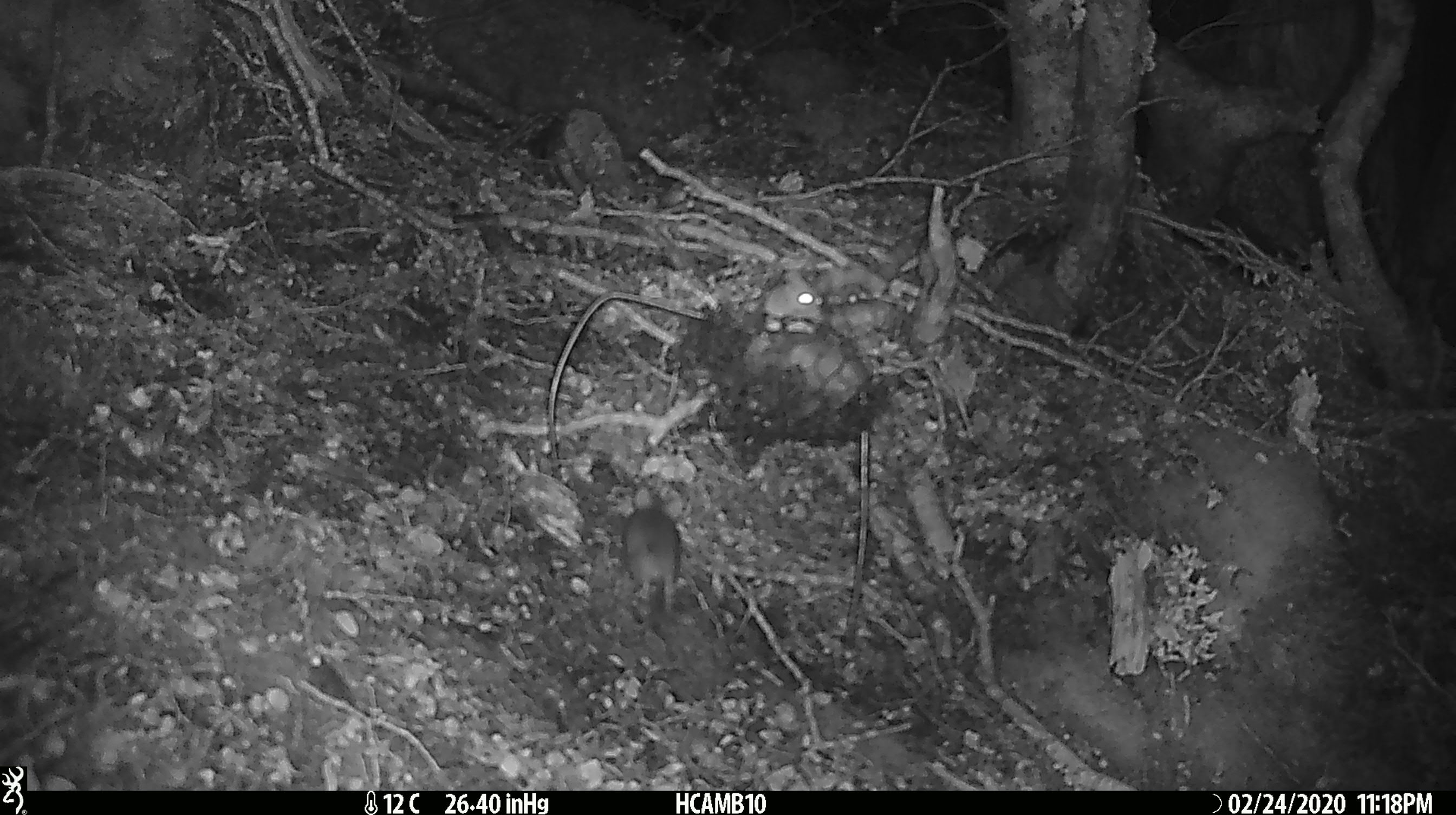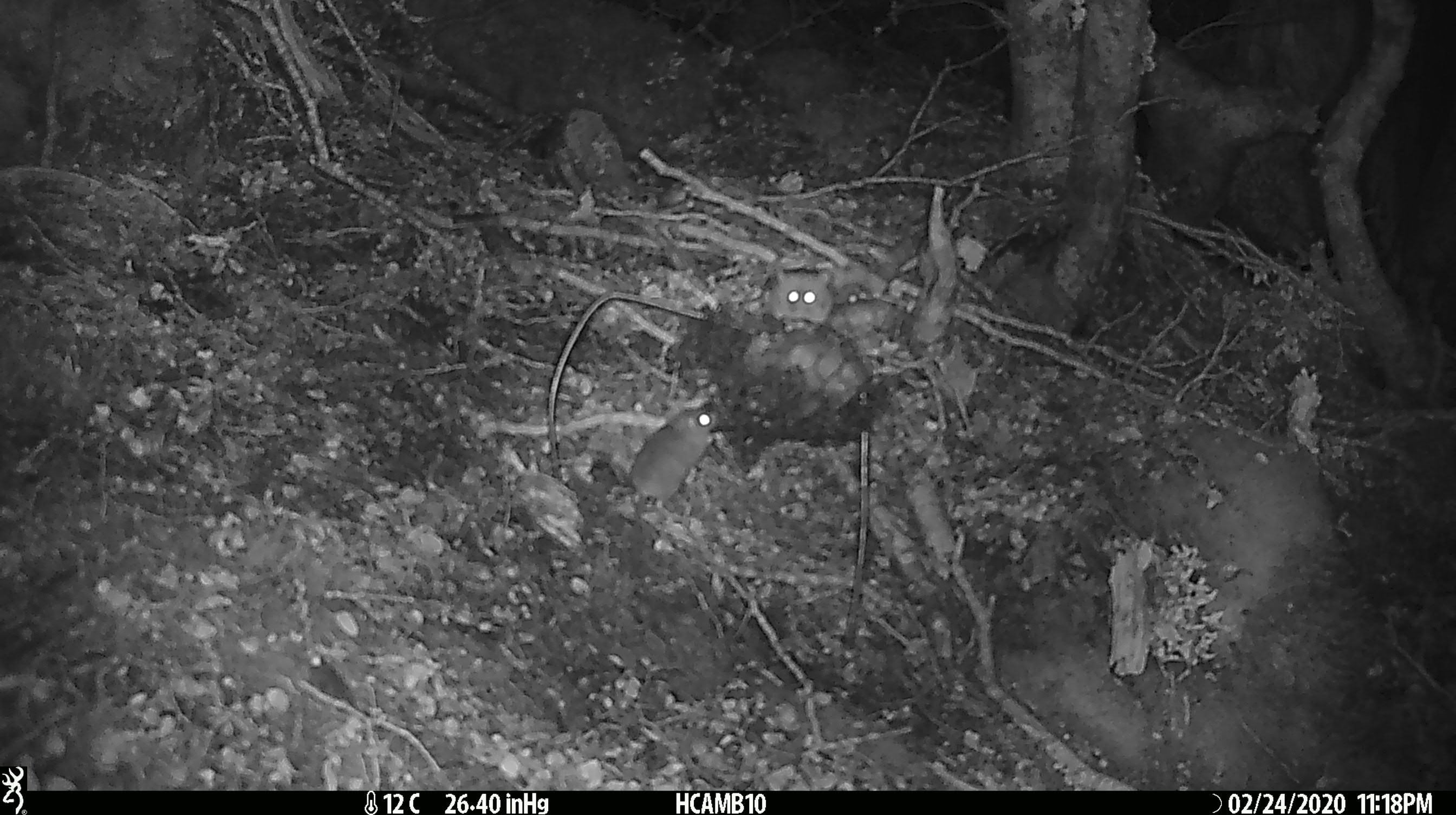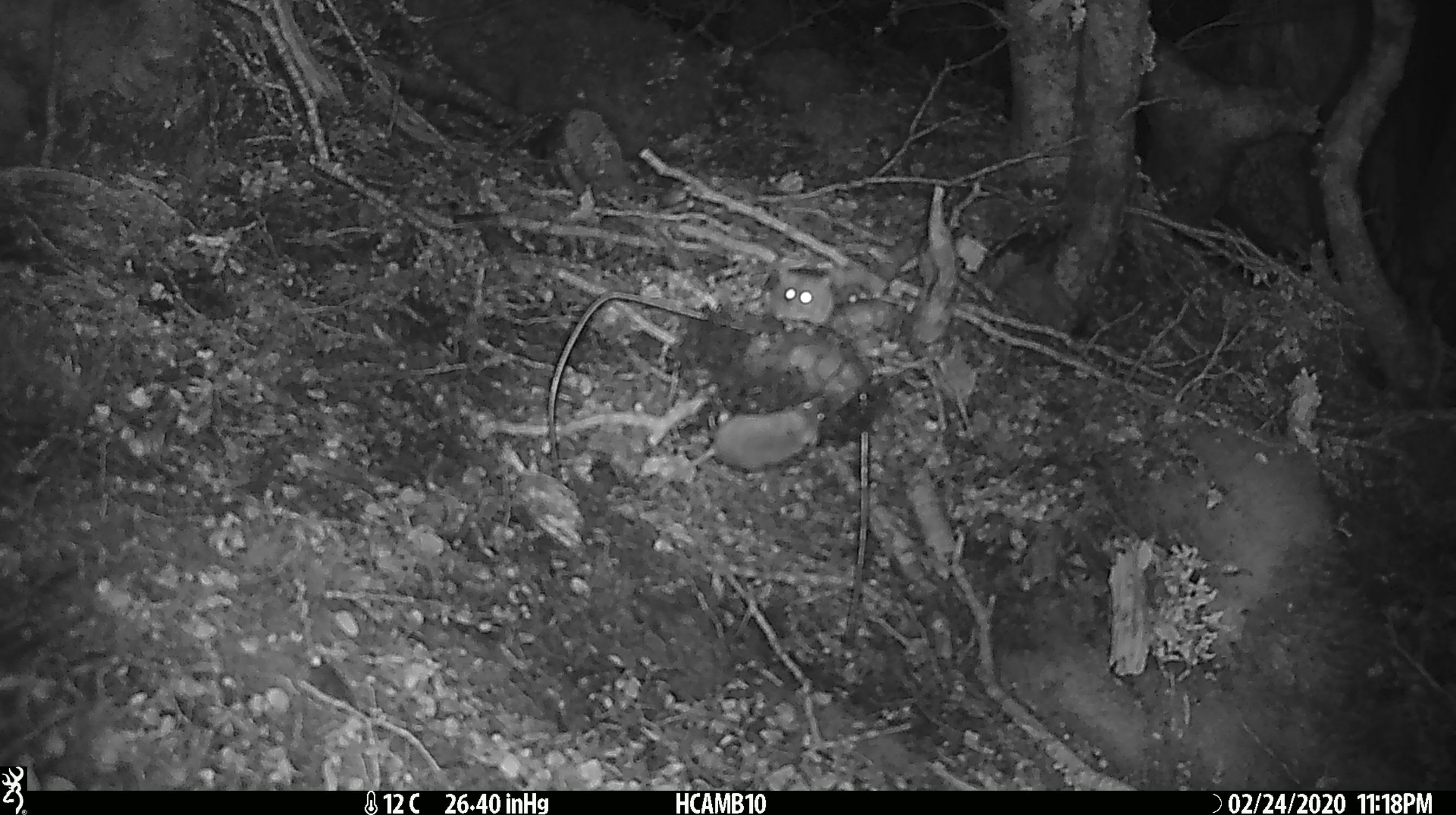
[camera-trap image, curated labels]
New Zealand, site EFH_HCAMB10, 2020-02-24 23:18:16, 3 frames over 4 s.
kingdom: Animalia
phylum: Chordata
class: Mammalia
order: Rodentia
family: Muridae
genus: Mus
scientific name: Mus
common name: mouse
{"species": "mouse (Mus)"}